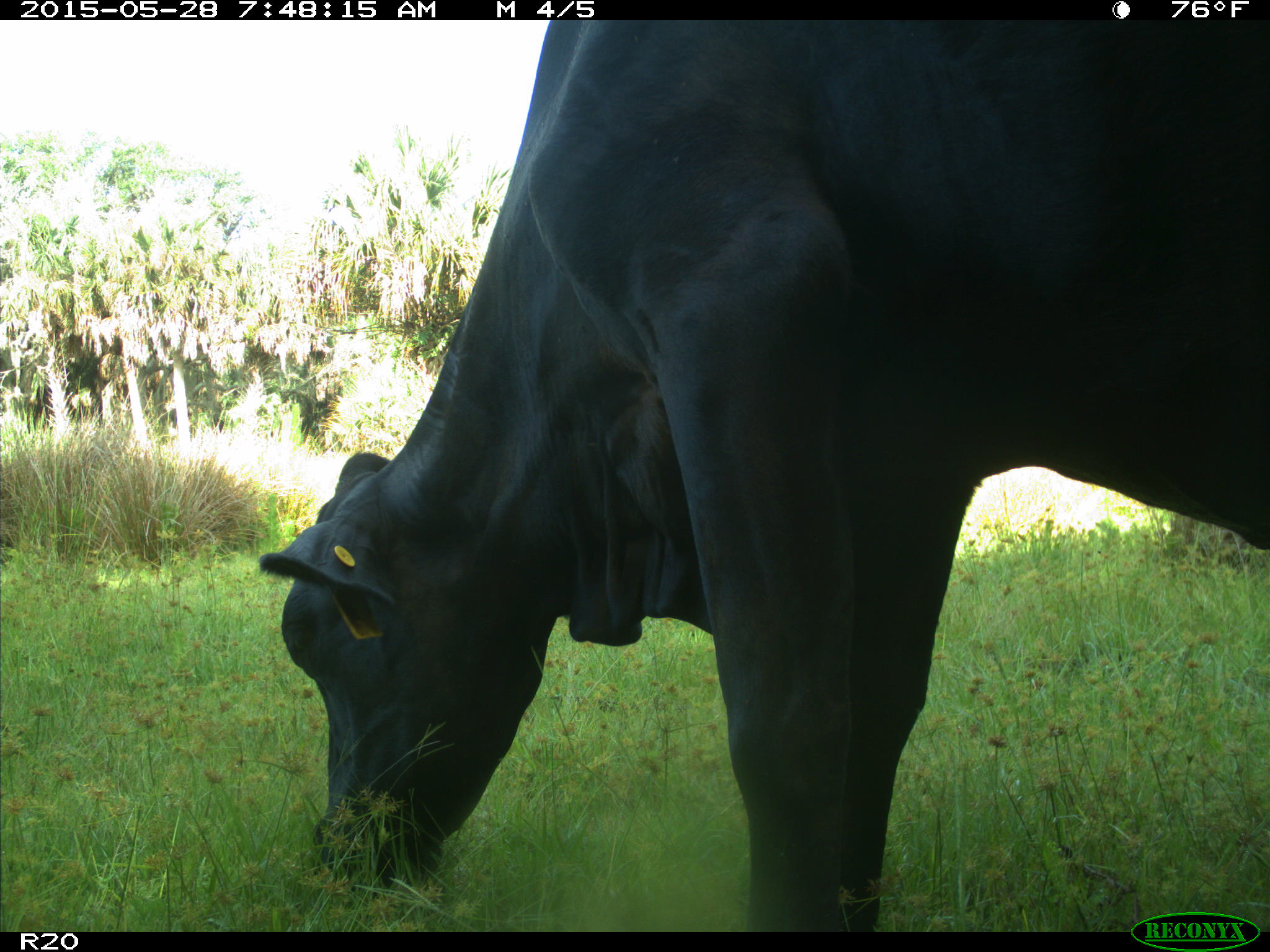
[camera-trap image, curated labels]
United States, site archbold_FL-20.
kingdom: Animalia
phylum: Chordata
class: Mammalia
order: Artiodactyla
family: Bovidae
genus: Bos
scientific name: Bos taurus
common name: domestic cow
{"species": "Bos taurus (domestic cow)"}